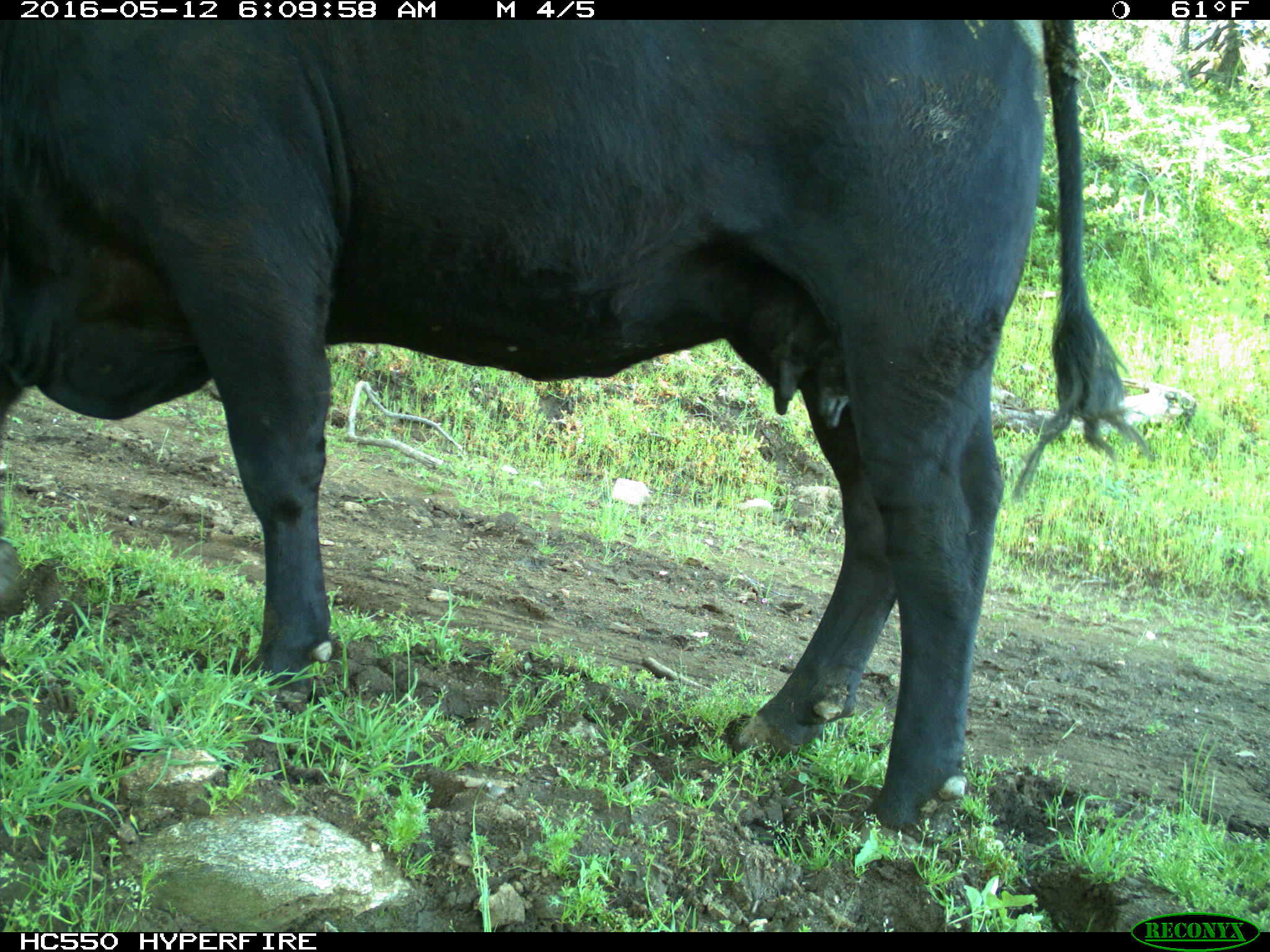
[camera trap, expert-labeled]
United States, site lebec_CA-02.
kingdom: Animalia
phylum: Chordata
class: Mammalia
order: Artiodactyla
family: Bovidae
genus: Bos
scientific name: Bos taurus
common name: domestic cow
Bos taurus (domestic cow).